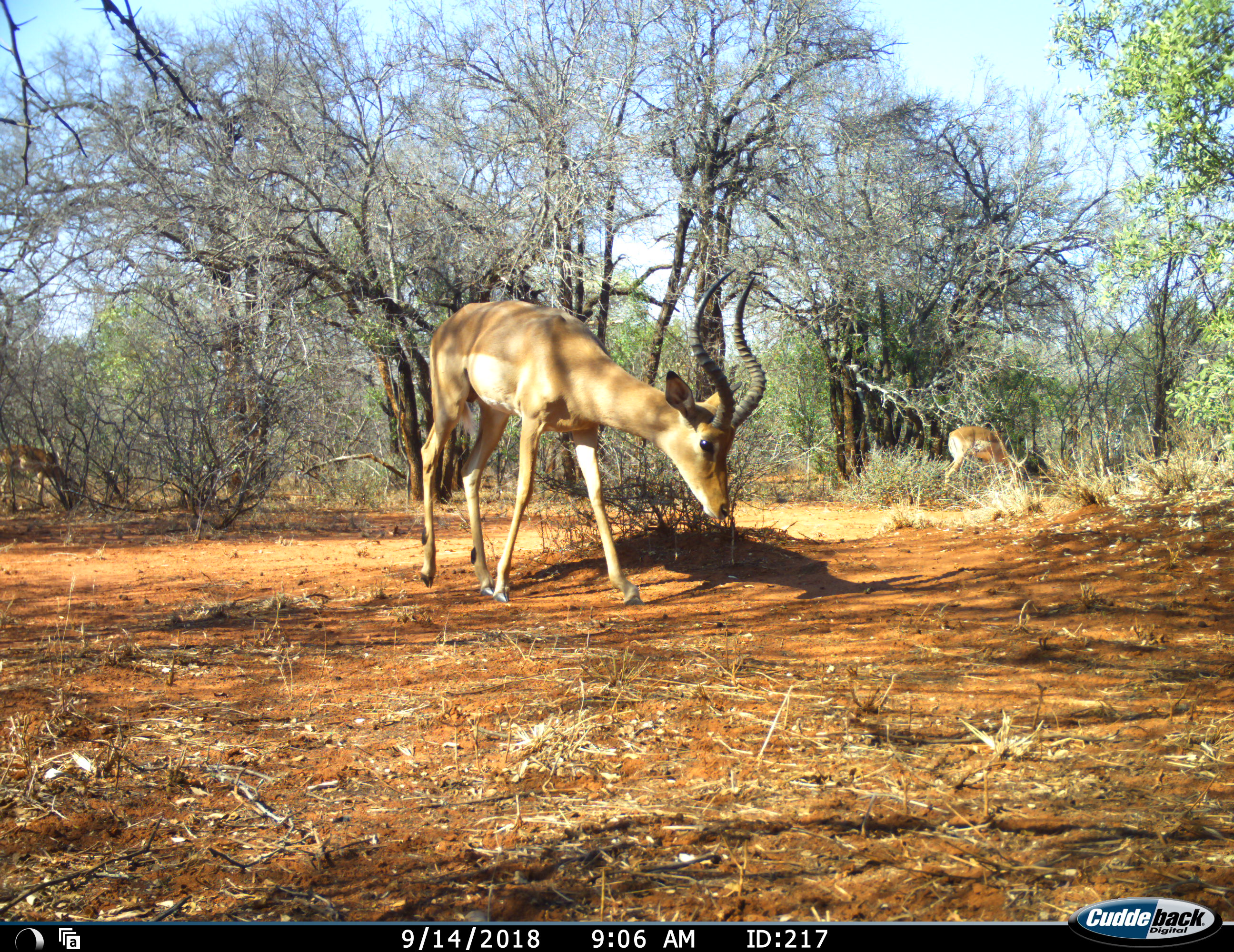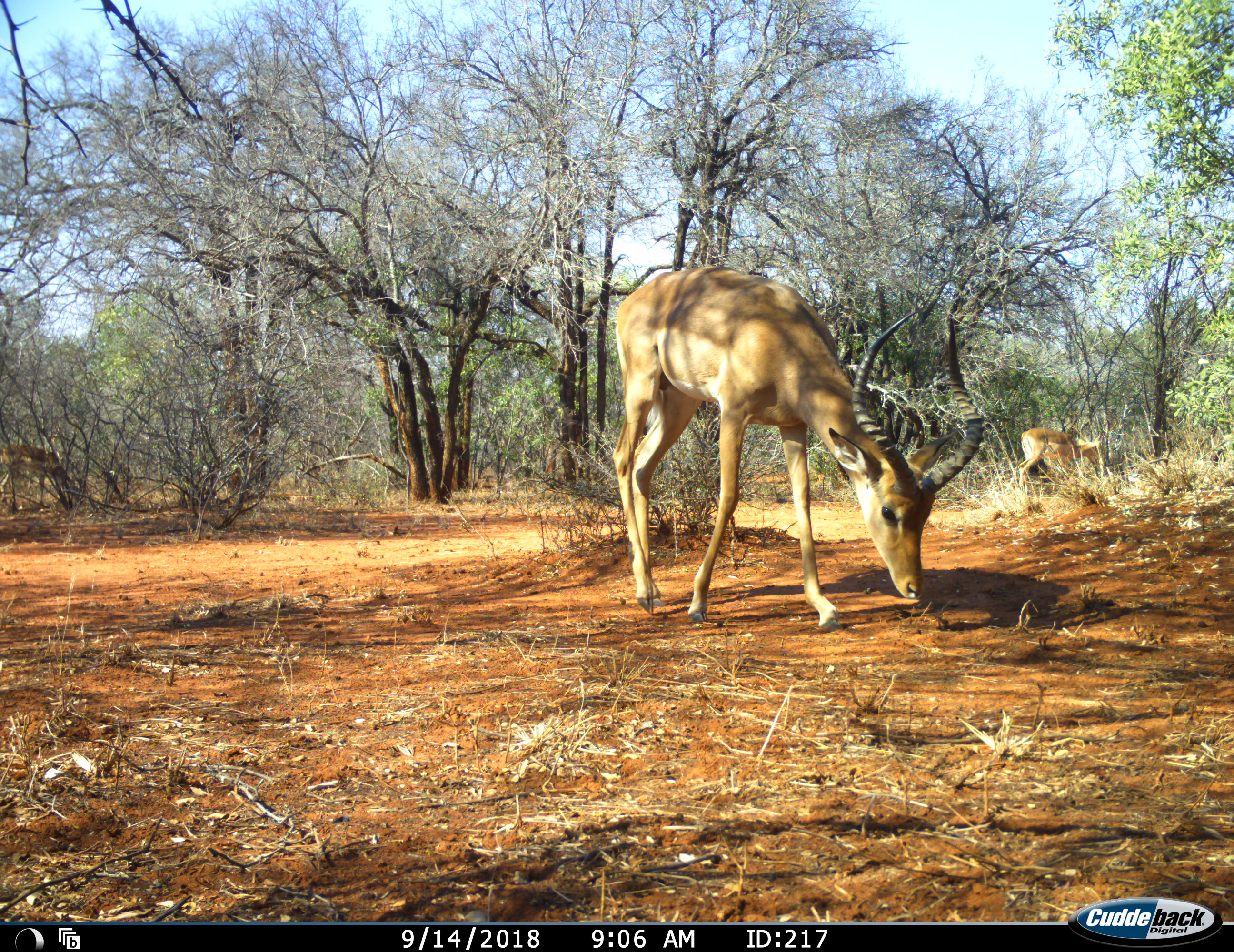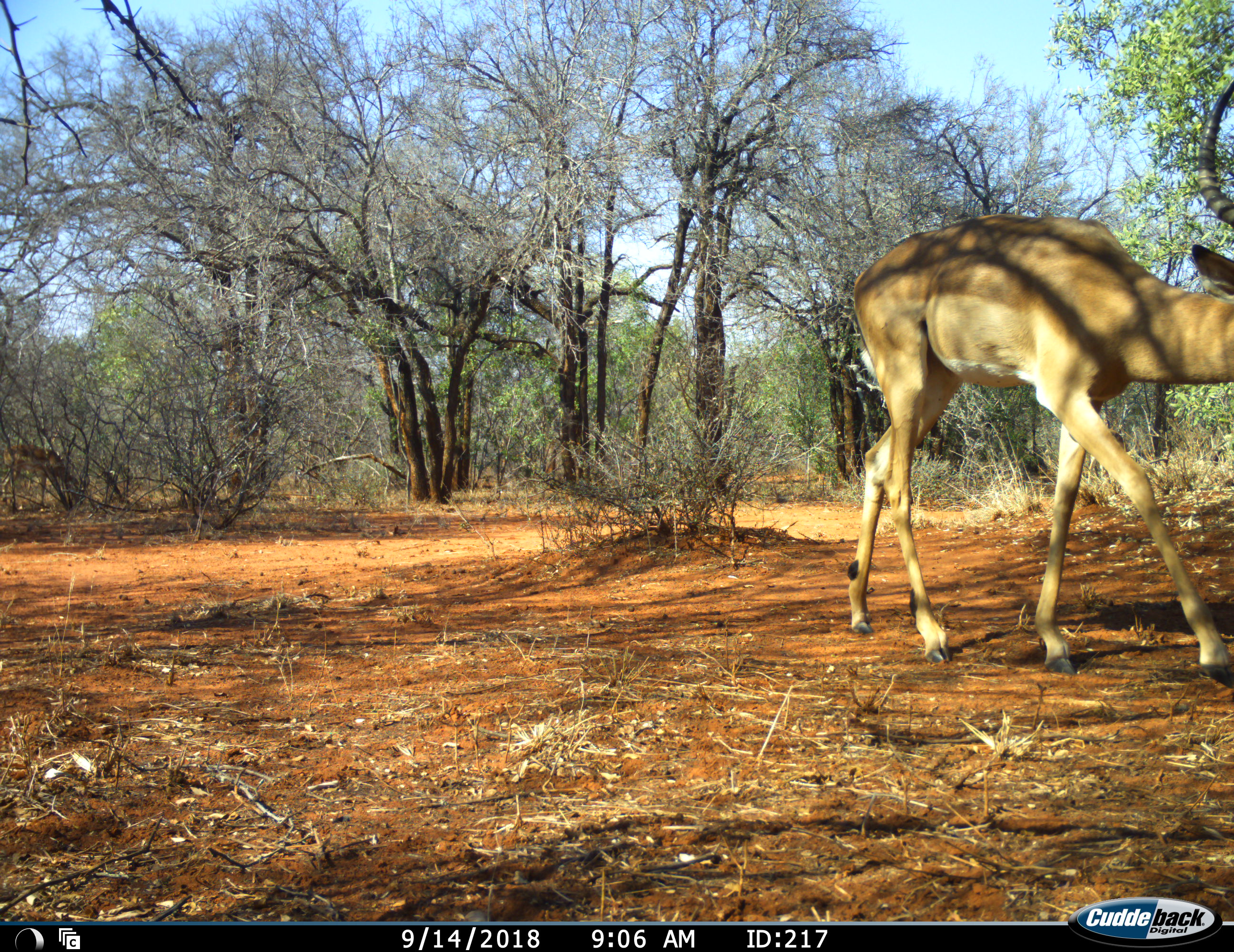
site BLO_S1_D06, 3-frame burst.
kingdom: Animalia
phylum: Chordata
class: Mammalia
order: Artiodactyla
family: Bovidae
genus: Aepyceros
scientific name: Aepyceros melampus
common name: impala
Impala (Aepyceros melampus), count 3. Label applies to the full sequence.